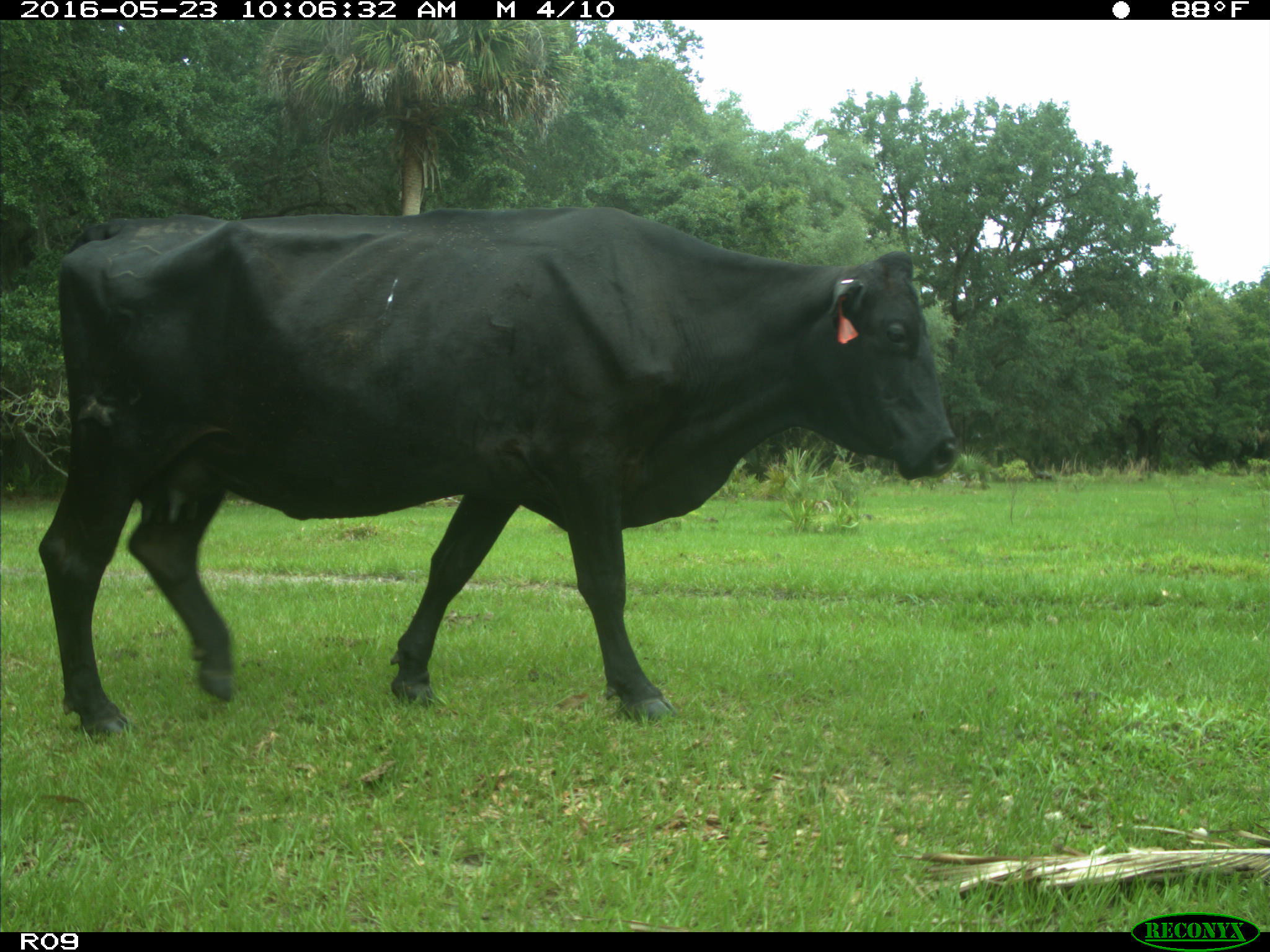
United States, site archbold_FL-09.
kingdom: Animalia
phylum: Chordata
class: Mammalia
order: Artiodactyla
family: Bovidae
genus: Bos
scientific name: Bos taurus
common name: domestic cow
Bos taurus (domestic cow).